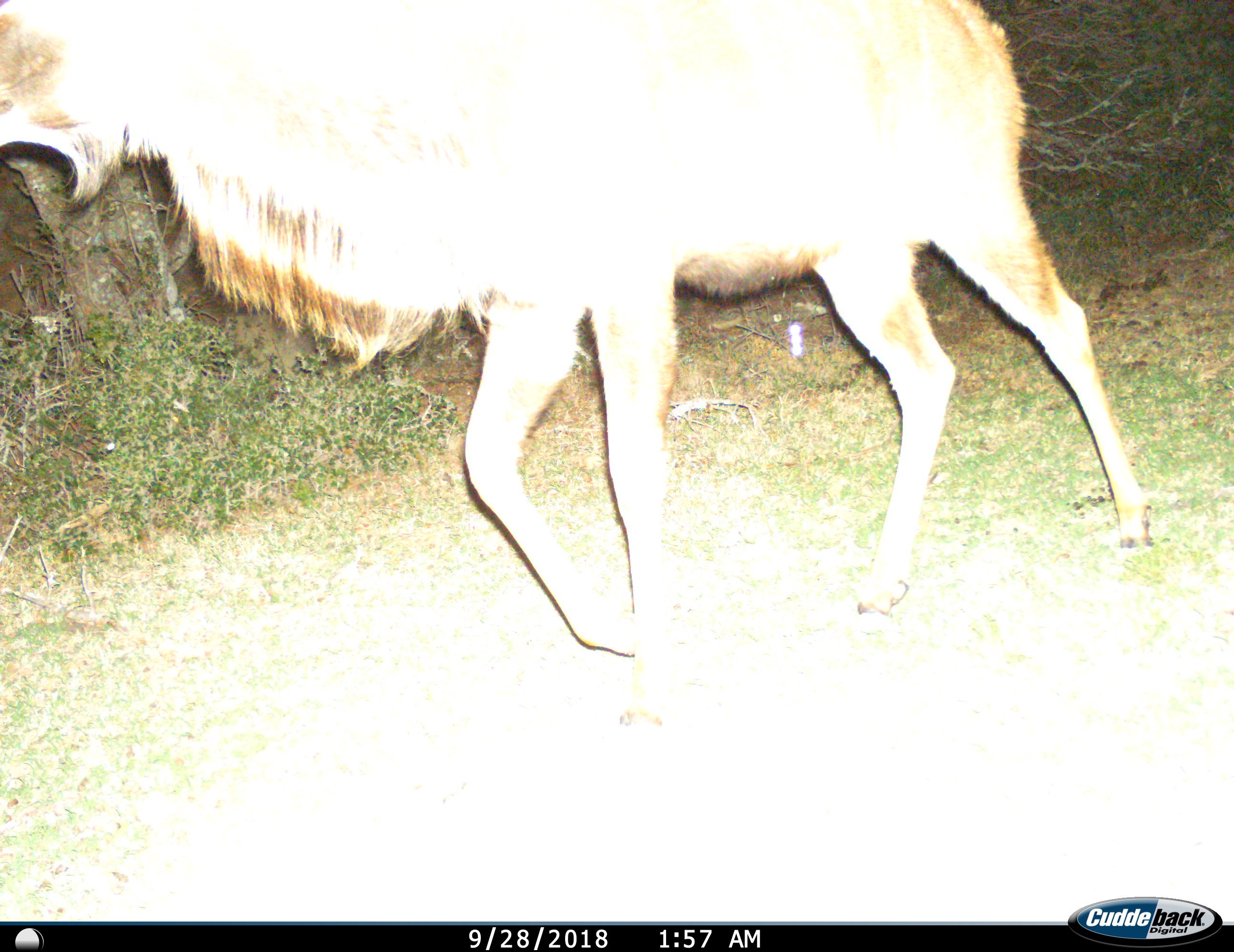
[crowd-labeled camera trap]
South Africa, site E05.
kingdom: Animalia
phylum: Chordata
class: Mammalia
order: Artiodactyla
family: Bovidae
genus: Tragelaphus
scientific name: Tragelaphus strepsiceros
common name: greater kudu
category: kudu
Kudu (greater kudu) (Tragelaphus strepsiceros), count 1. Behavior (volunteer vote fractions): standing 0%, resting 0%, moving 100%, interacting 0%. Young present (vote fraction): 0%. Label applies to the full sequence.